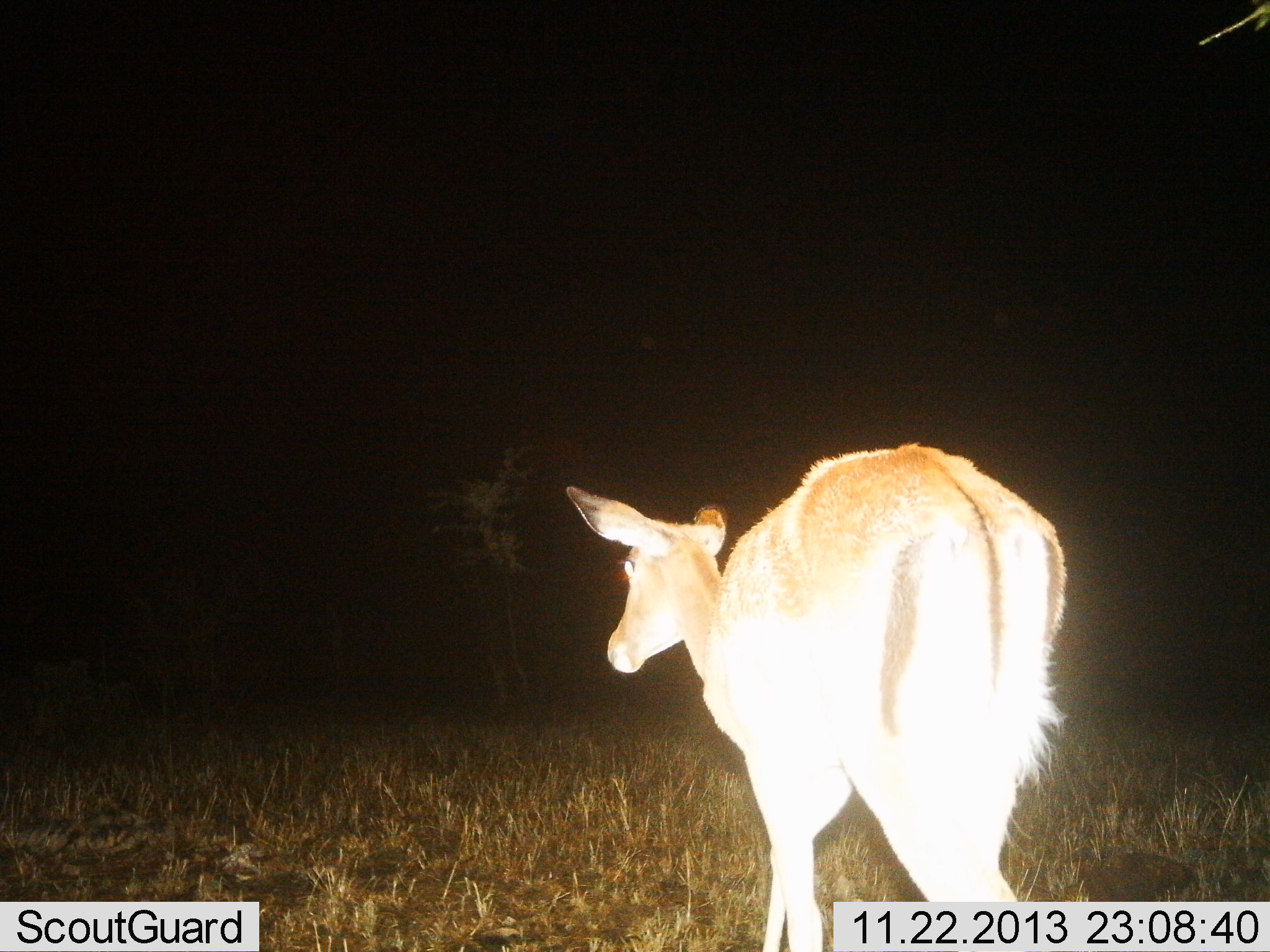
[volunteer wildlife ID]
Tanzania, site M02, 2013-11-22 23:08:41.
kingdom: Animalia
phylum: Chordata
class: Mammalia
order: Artiodactyla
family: Bovidae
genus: Aepyceros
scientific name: Aepyceros melampus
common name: impala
Impala (Aepyceros melampus), count 1. Behavior (volunteer vote fractions): standing 68%, resting 0%, moving 32%, interacting 0%. Young present (vote fraction): 0%. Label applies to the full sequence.